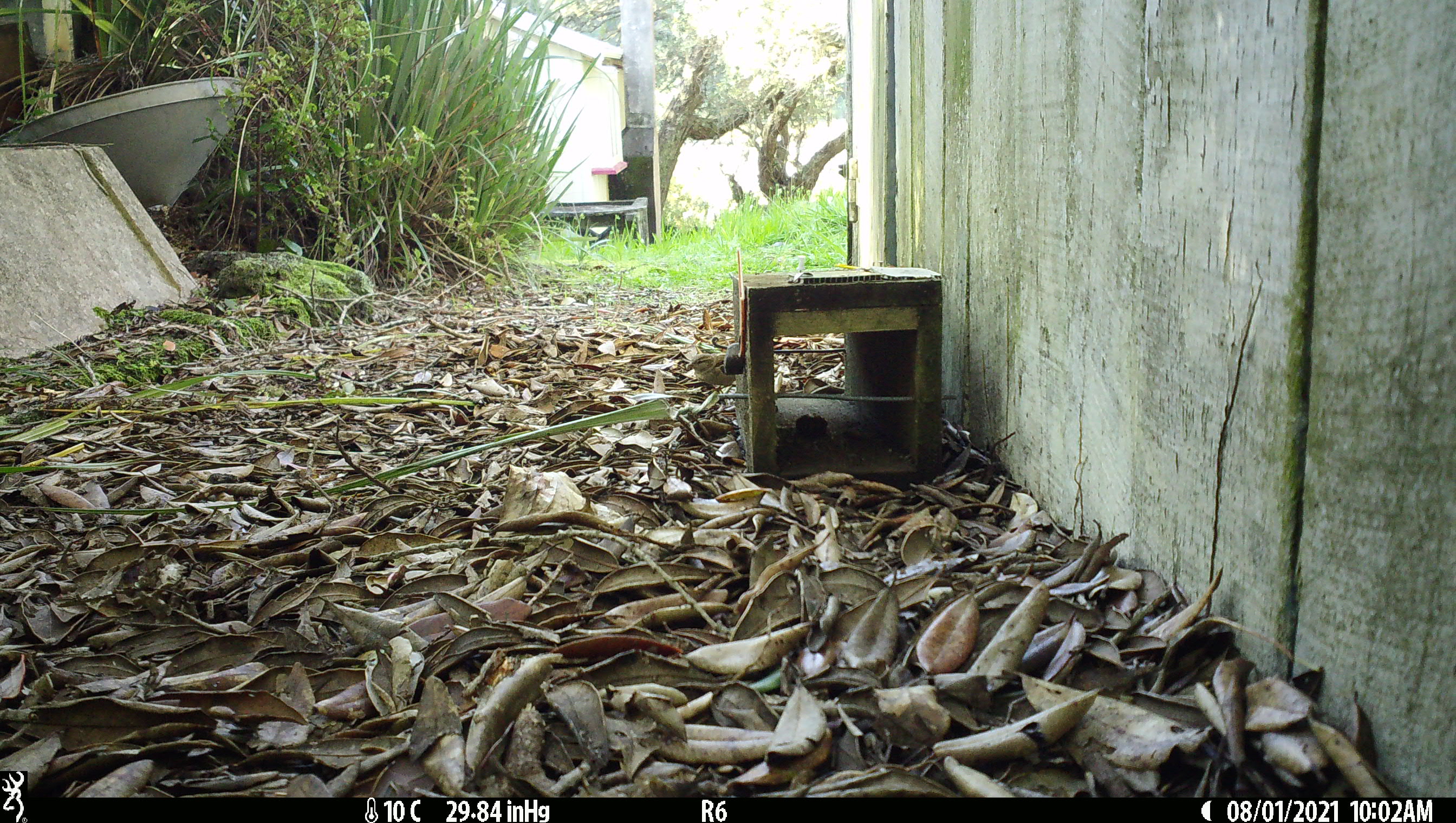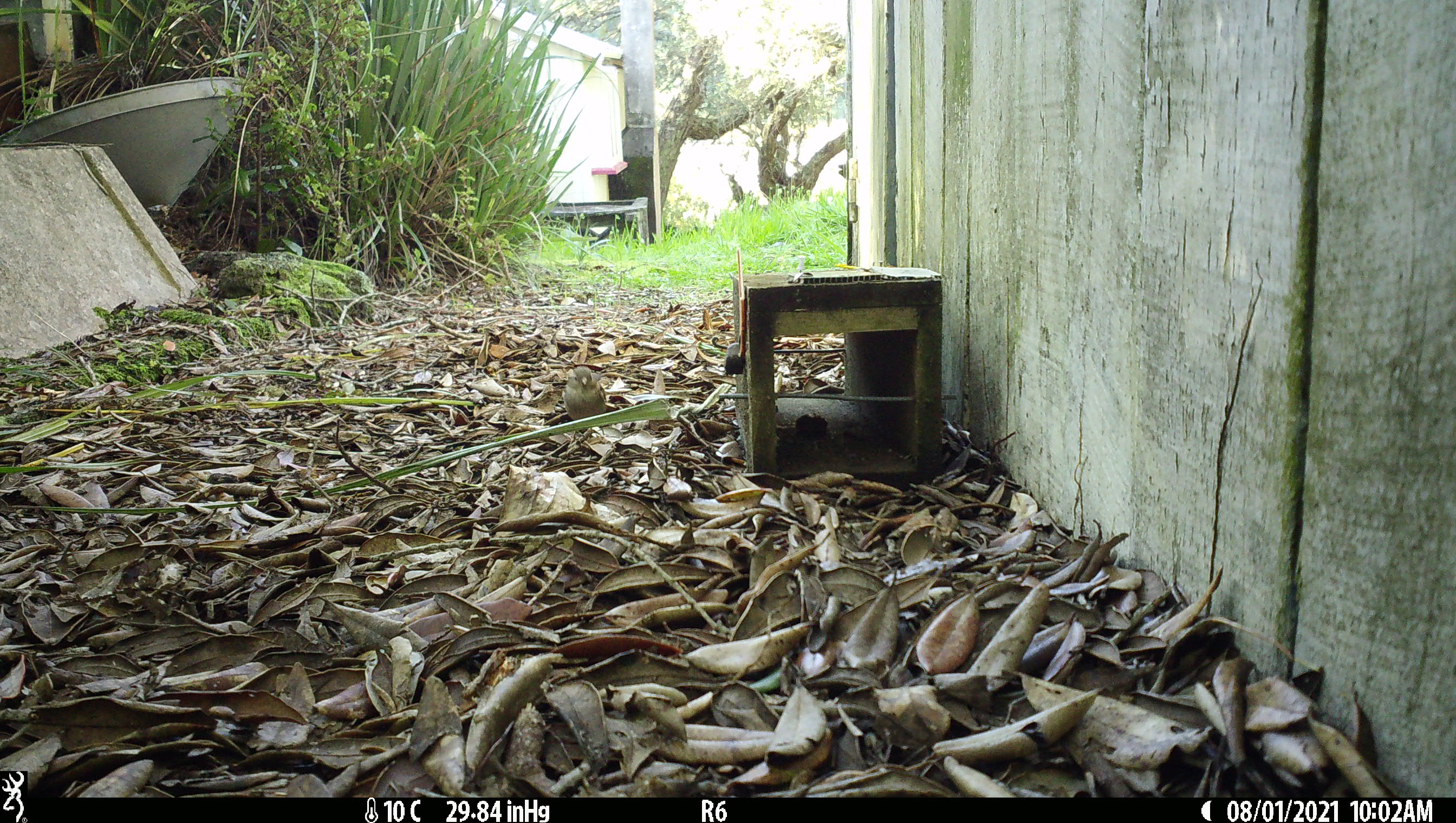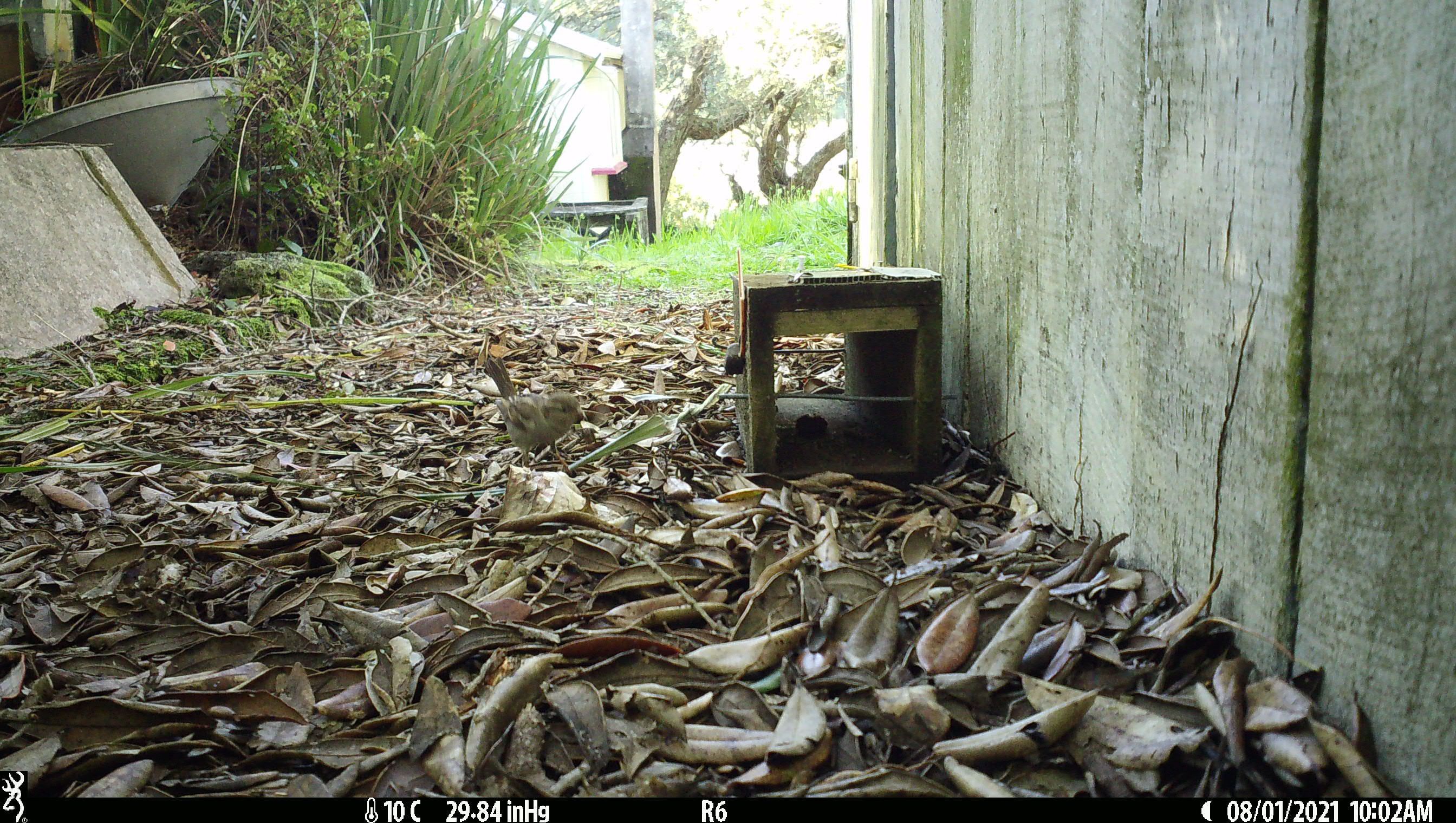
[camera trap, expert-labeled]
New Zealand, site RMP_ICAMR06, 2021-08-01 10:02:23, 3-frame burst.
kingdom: Animalia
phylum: Chordata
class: Aves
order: Passeriformes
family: Passeridae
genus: Passer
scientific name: Passer domesticus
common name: house sparrow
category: sparrow